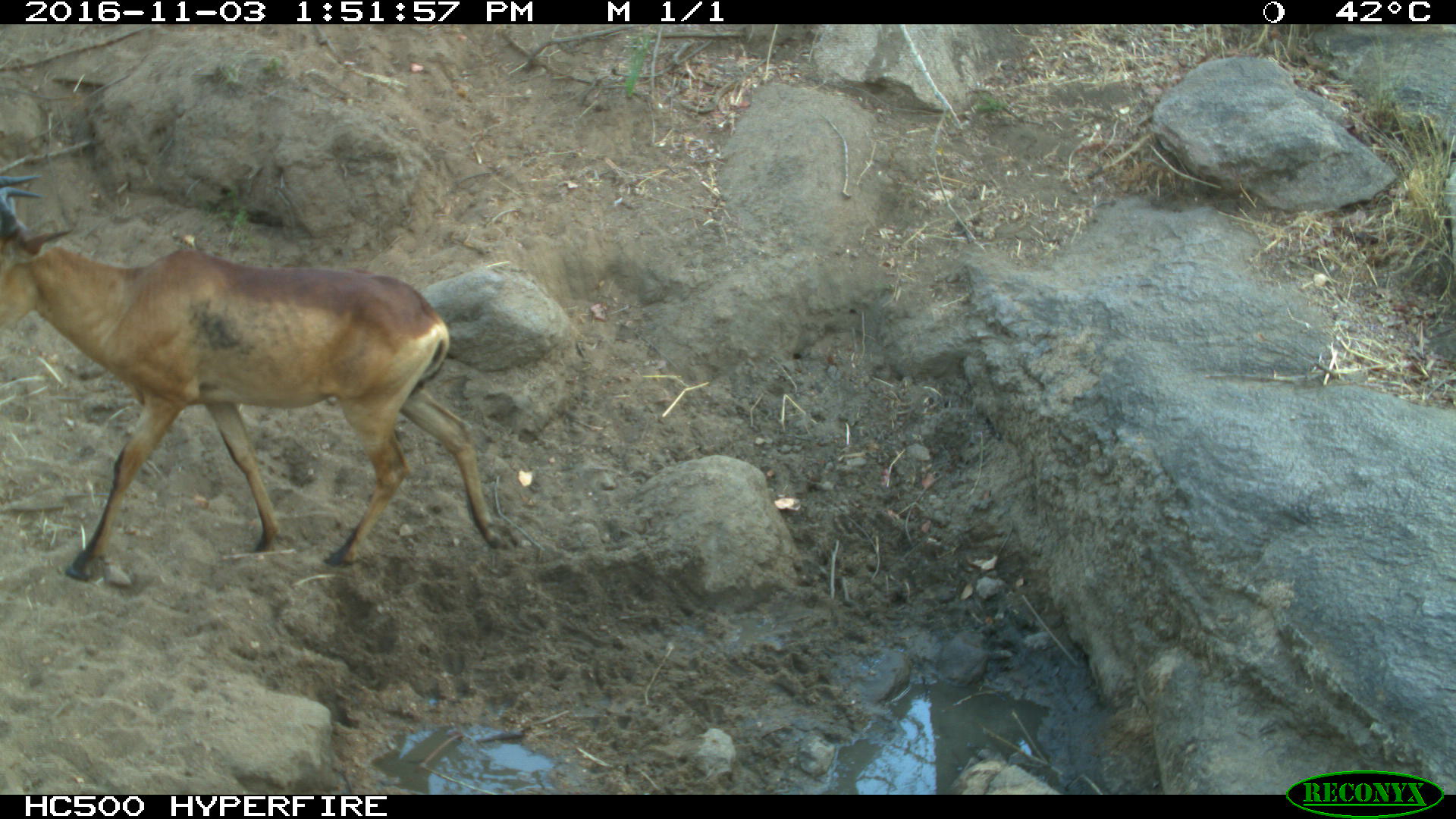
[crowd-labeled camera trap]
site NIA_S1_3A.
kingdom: Animalia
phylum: Chordata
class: Mammalia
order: Artiodactyla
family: Bovidae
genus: Alcelaphus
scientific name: Alcelaphus buselaphus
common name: hartebeest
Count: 1.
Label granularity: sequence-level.